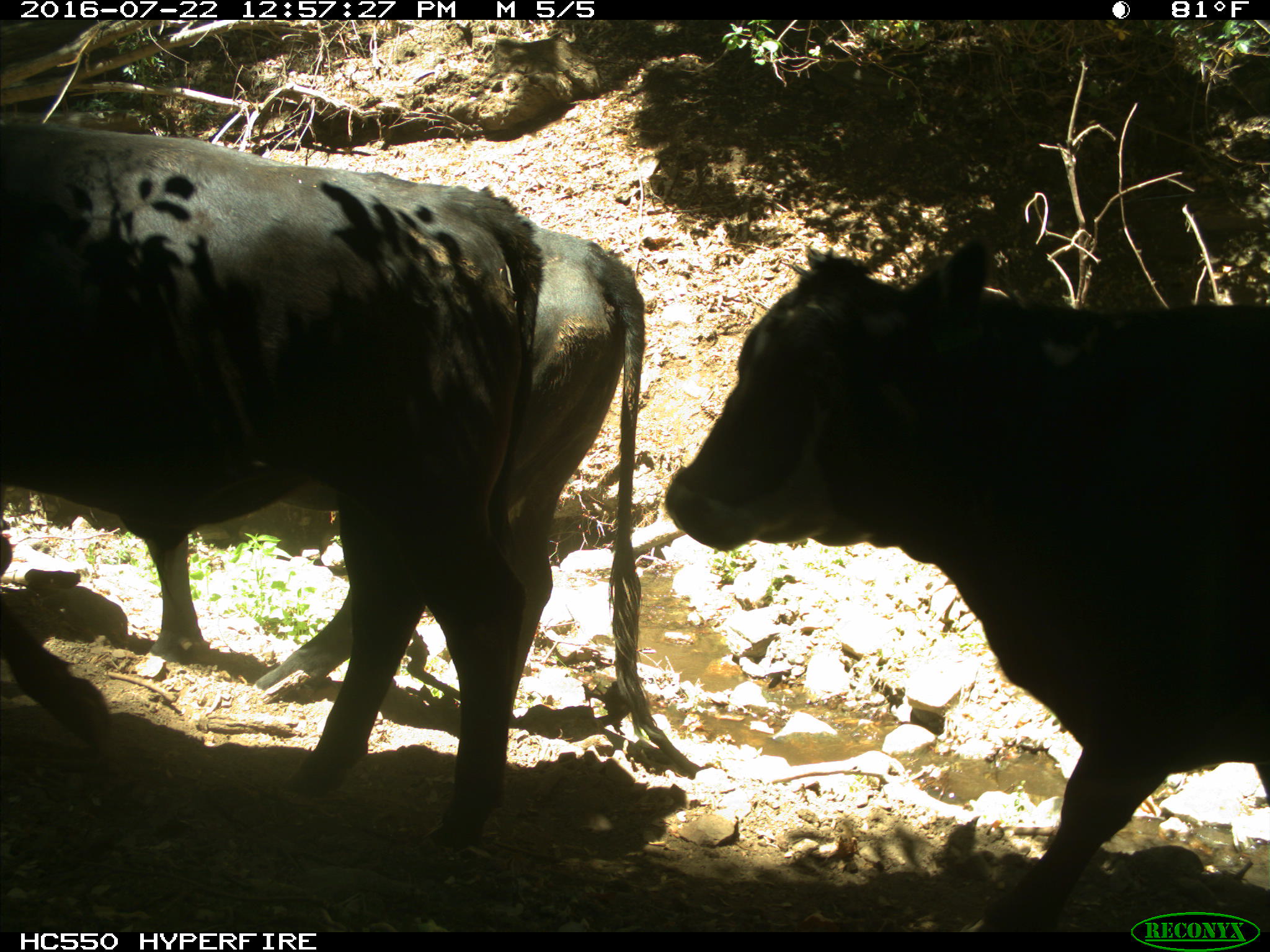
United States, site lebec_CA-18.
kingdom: Animalia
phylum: Chordata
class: Mammalia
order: Artiodactyla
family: Bovidae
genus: Bos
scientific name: Bos taurus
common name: domestic cow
Bos taurus (domestic cow).